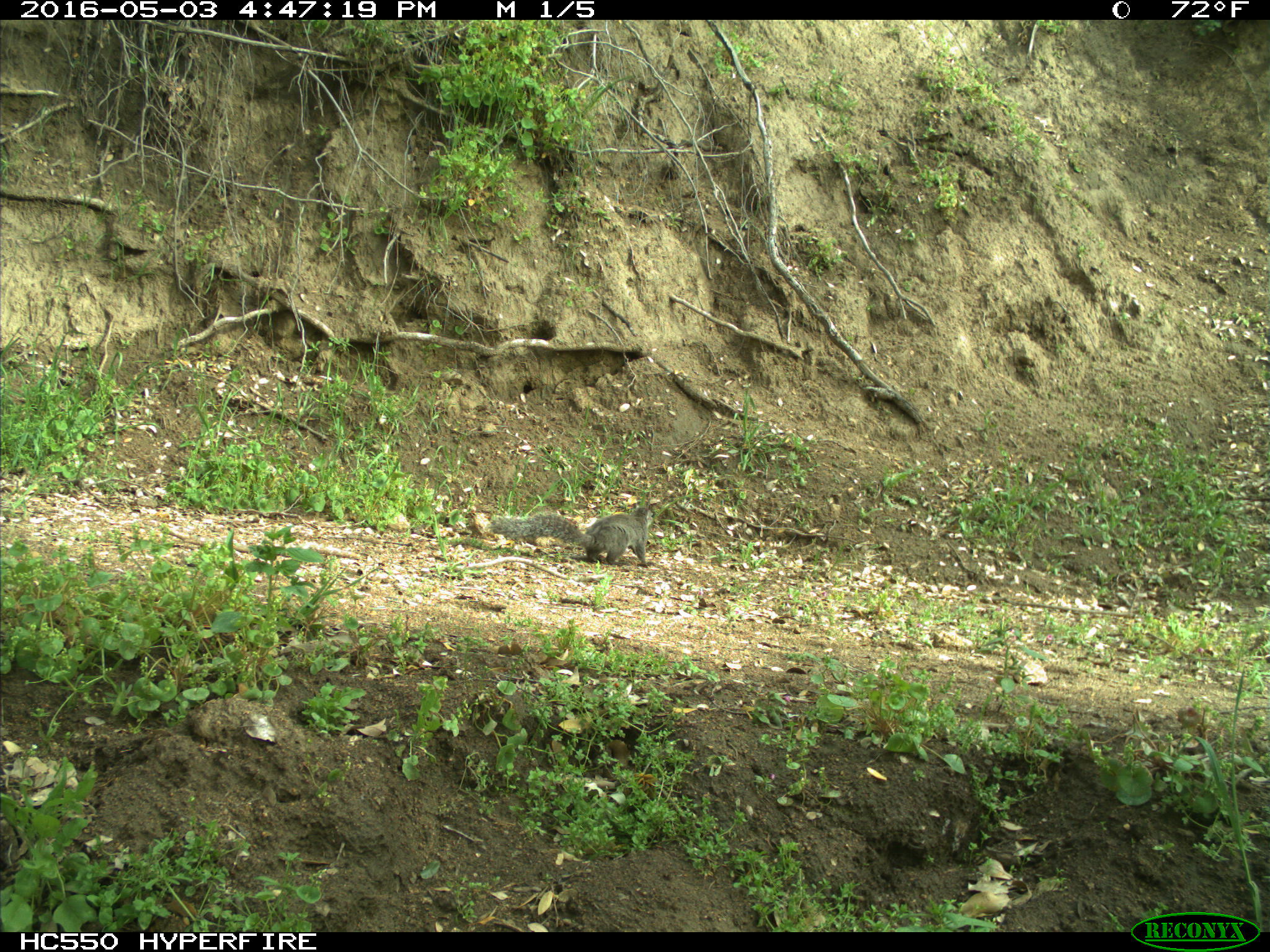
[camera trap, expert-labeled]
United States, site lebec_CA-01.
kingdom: Animalia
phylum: Chordata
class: Mammalia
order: Rodentia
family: Sciuridae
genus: Sciurus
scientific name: Sciurus carolinensis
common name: eastern gray squirrel